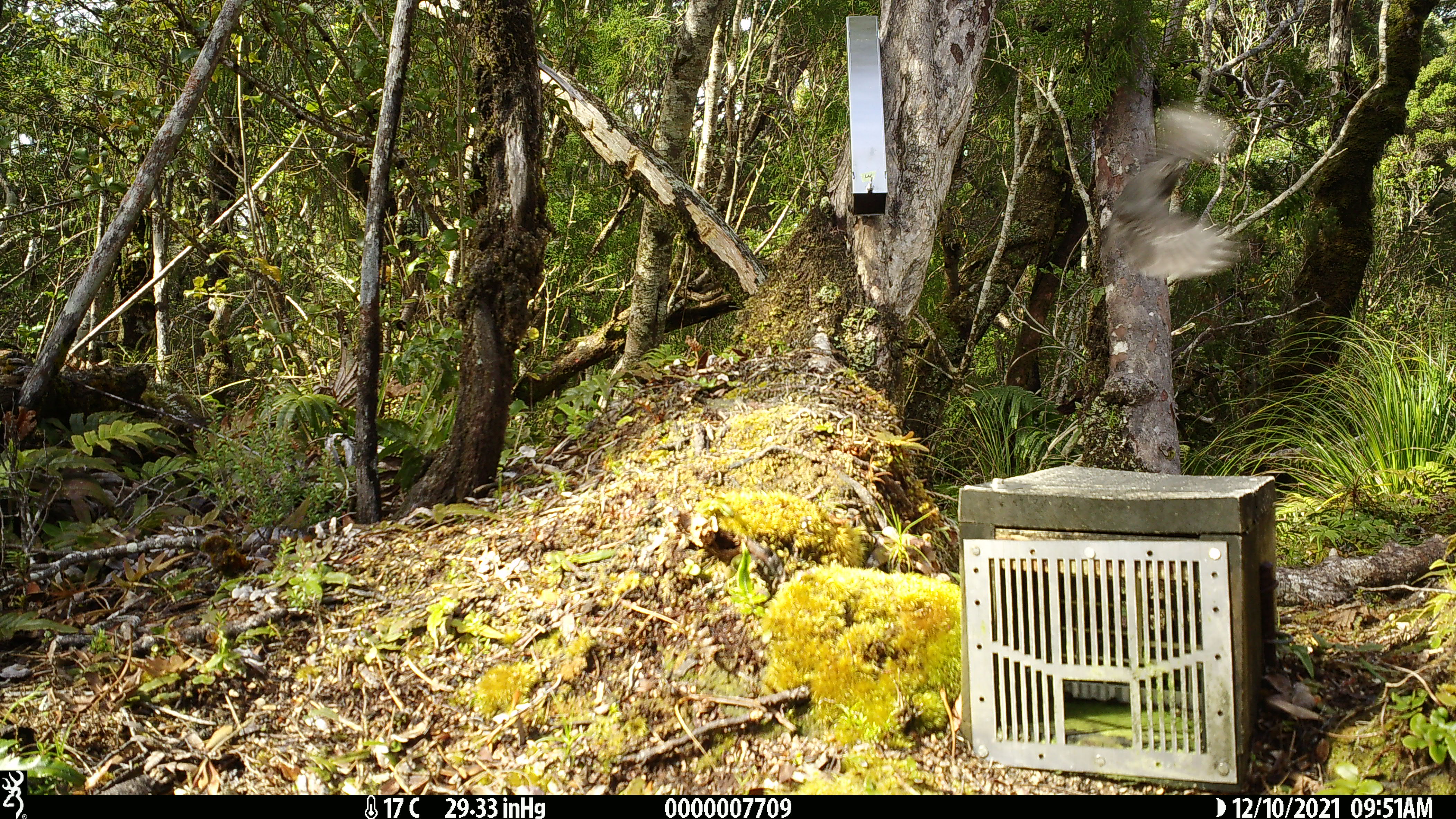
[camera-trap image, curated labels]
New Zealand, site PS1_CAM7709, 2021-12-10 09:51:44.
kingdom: Animalia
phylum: Chordata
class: Aves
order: Passeriformes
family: Petroicidae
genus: Petroica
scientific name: Petroica australis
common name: new zealand robin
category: robin